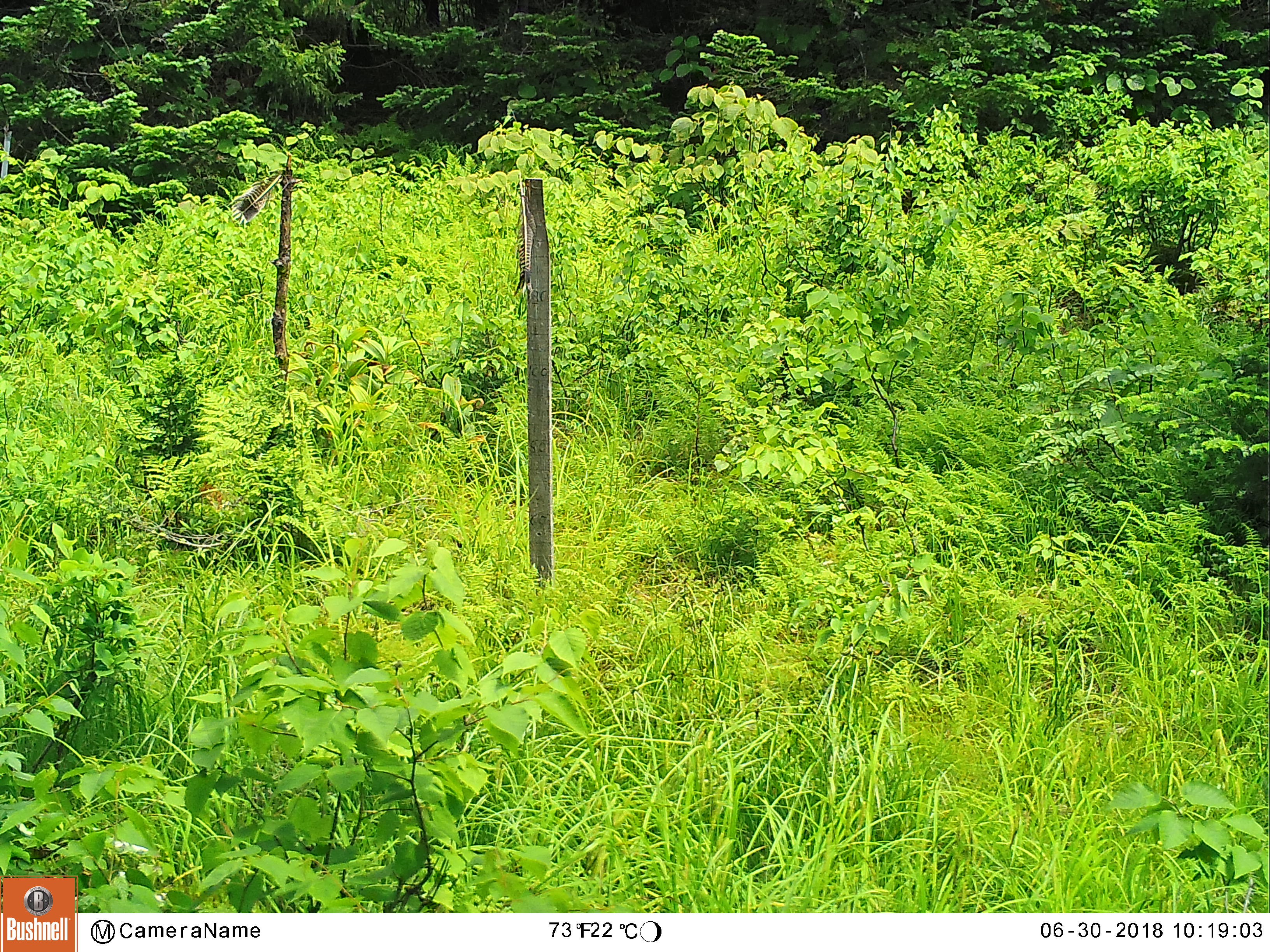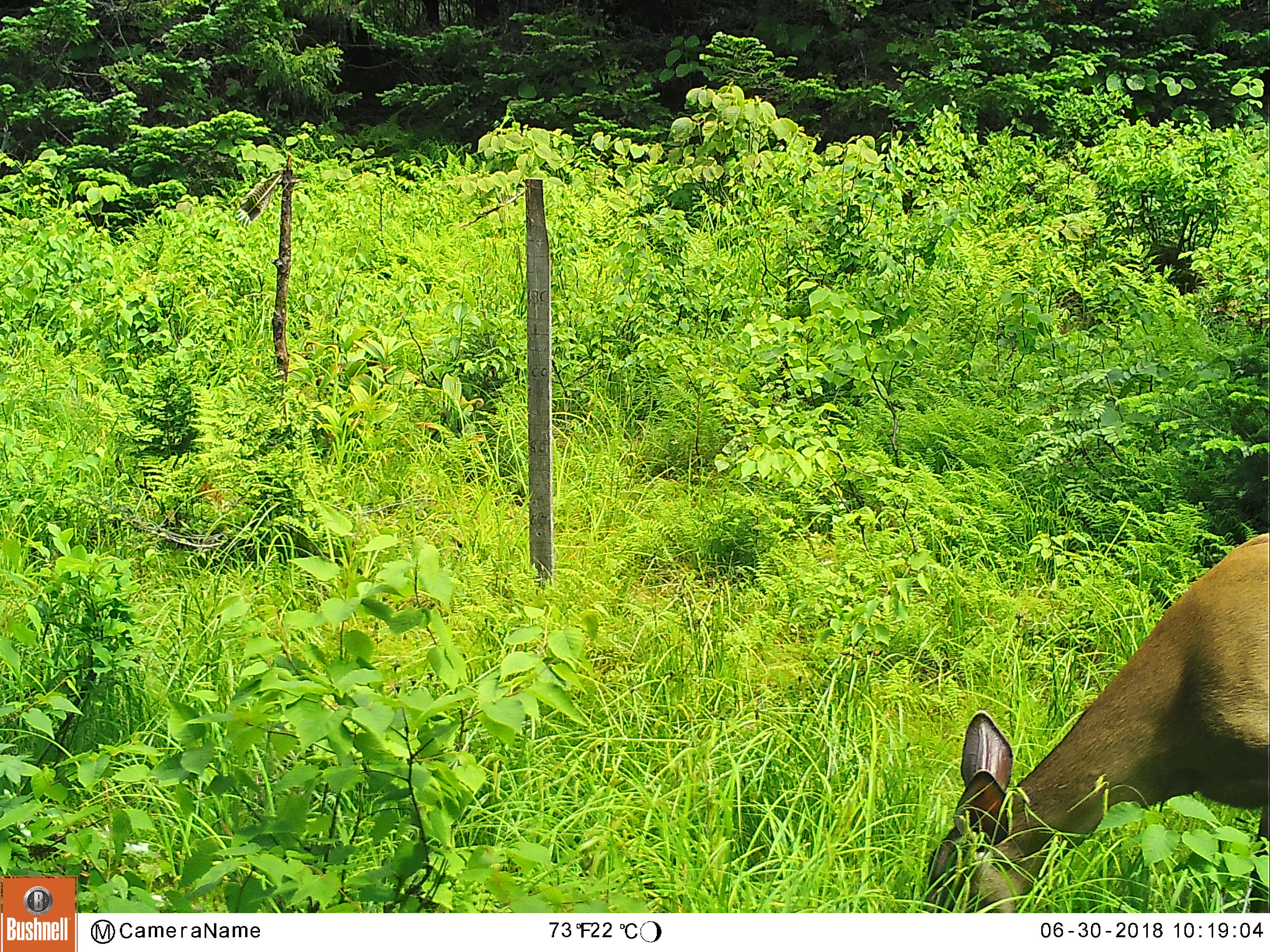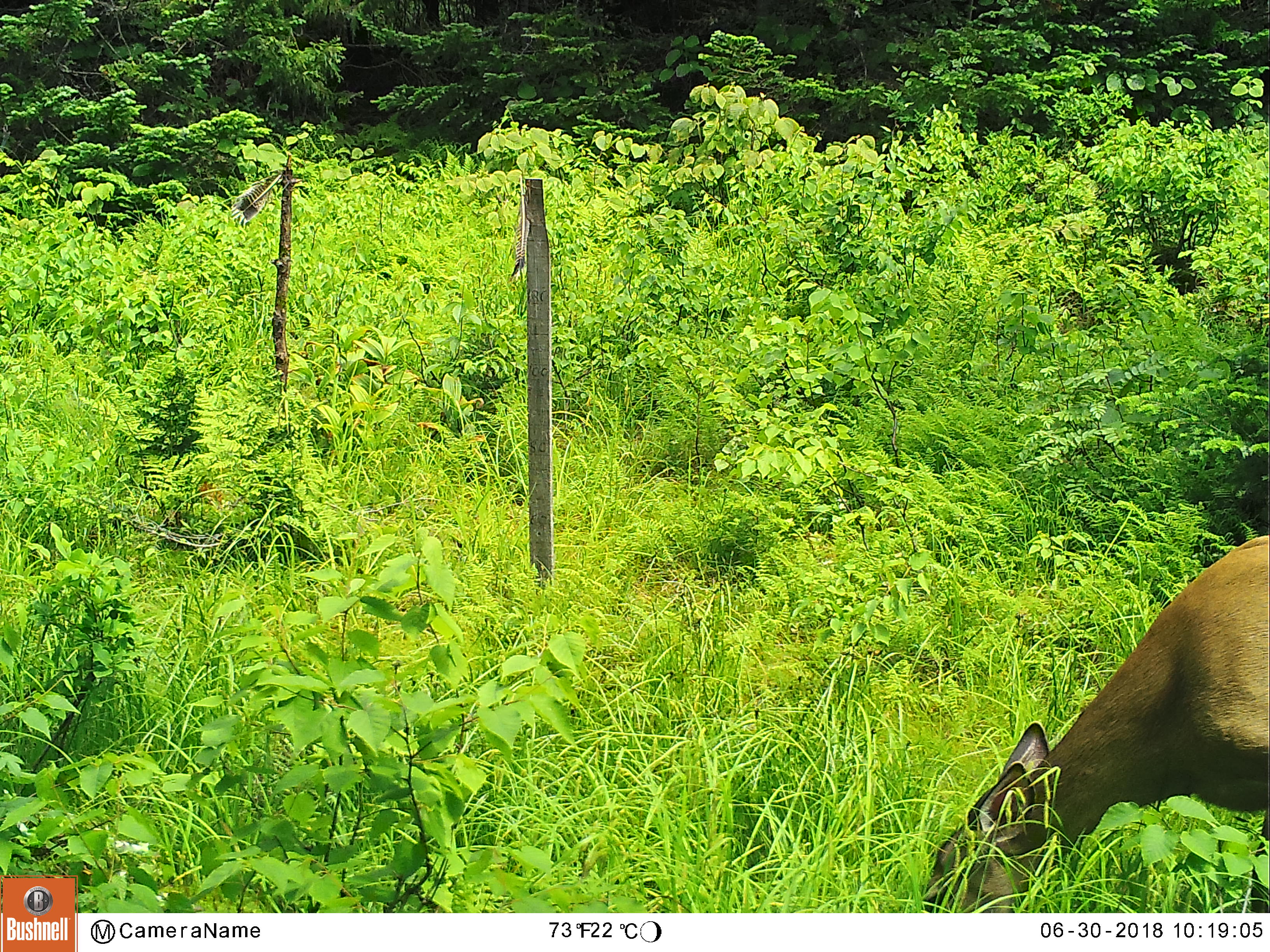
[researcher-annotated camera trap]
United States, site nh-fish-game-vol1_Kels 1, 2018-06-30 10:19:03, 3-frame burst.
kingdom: Animalia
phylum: Chordata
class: Mammalia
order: Artiodactyla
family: Cervidae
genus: Odocoileus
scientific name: Odocoileus virginianus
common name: white-tailed deer